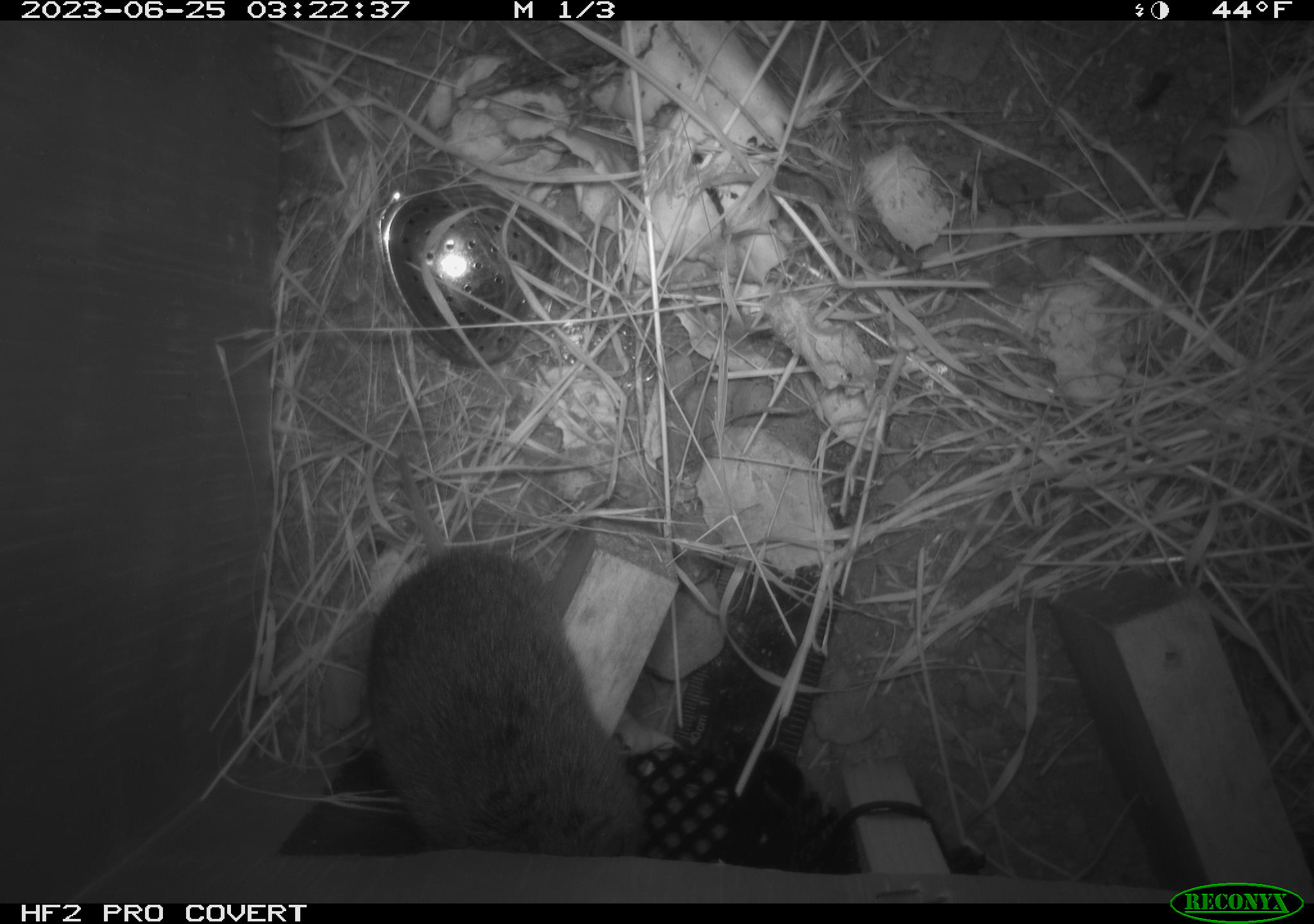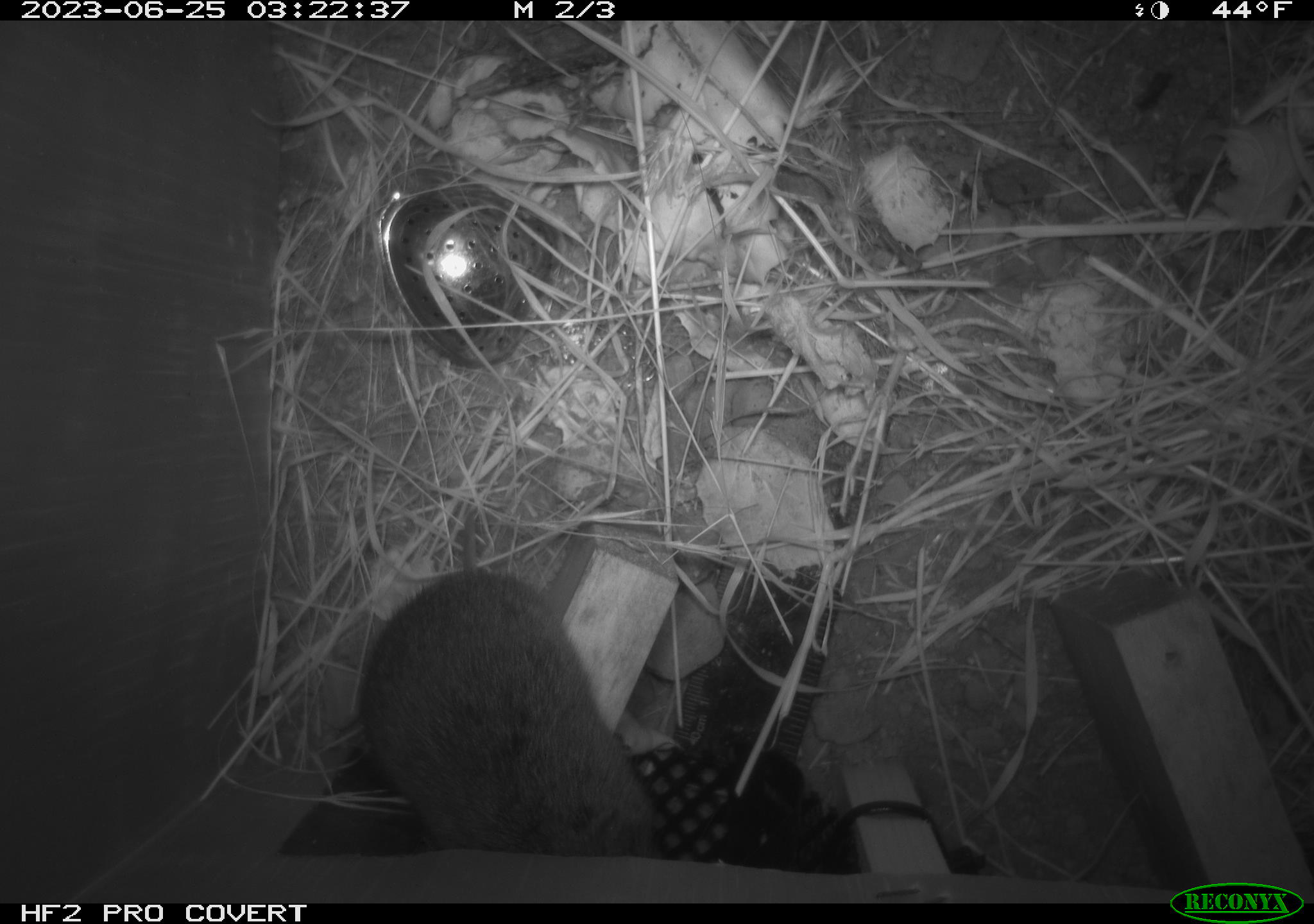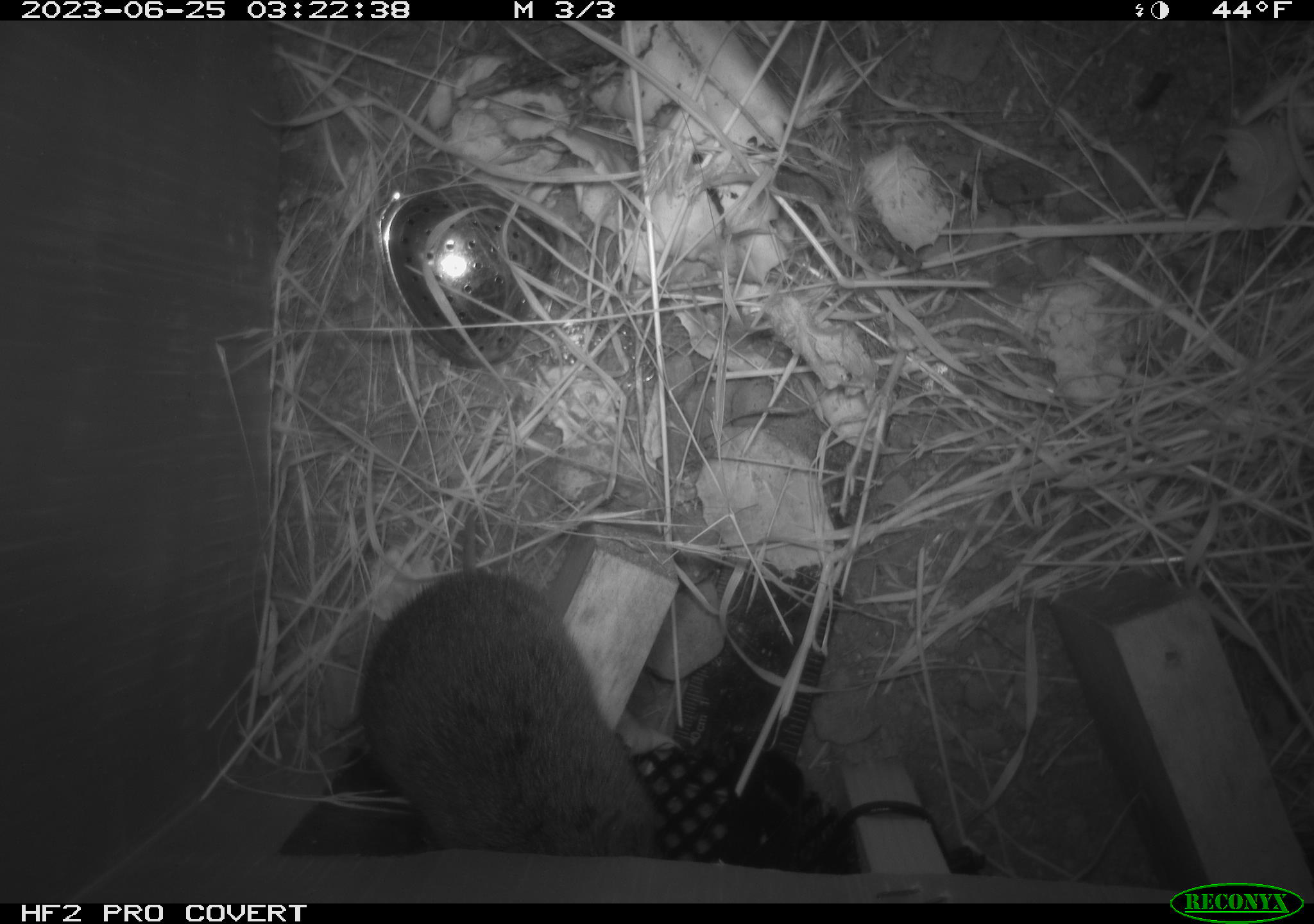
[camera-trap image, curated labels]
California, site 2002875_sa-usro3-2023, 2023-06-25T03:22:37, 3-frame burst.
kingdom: Animalia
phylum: Chordata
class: Mammalia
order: Rodentia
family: Cricetidae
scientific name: Arvicolinae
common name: voles, lemmings, and muskrats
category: arvicolinae subfamily